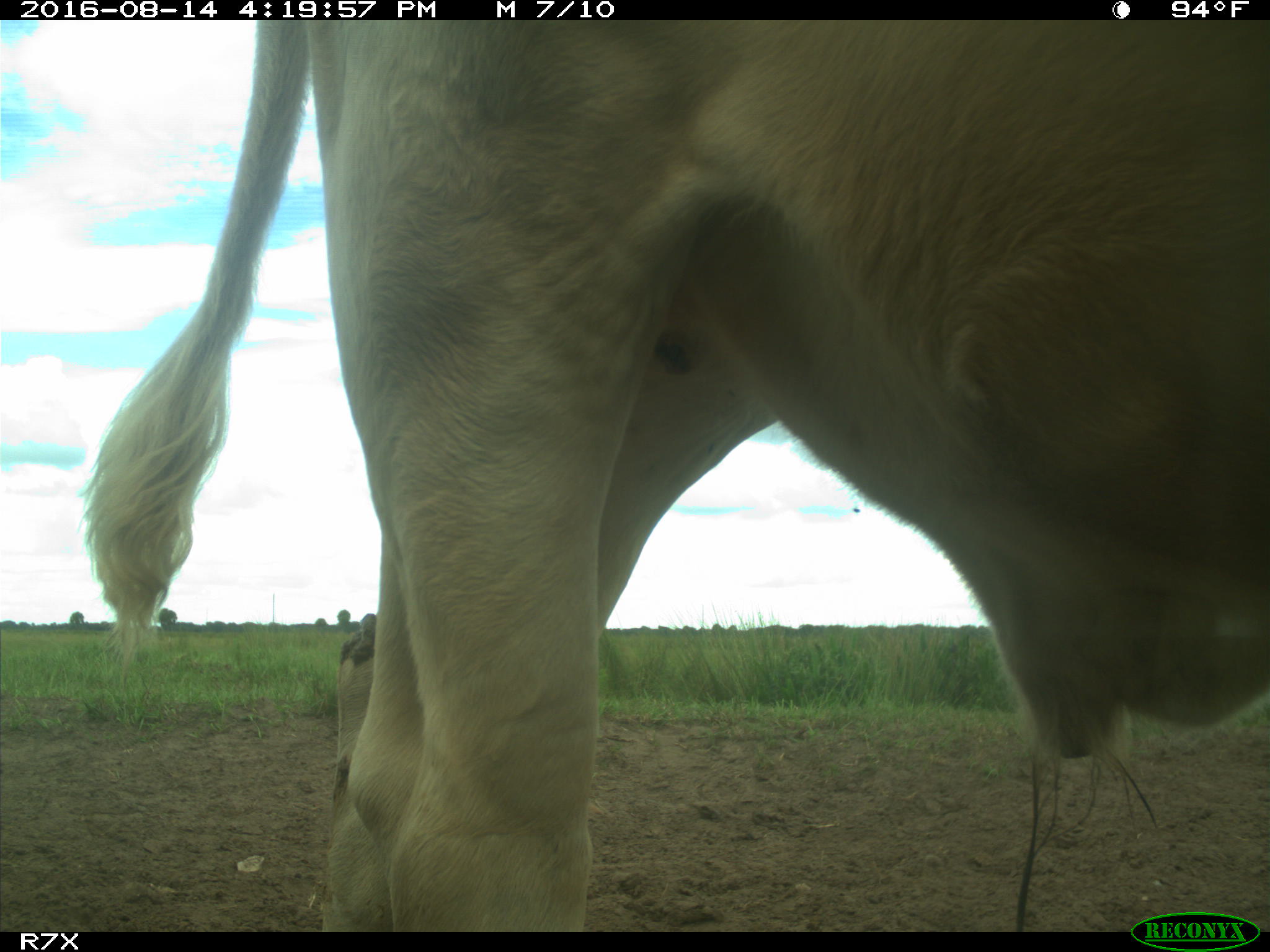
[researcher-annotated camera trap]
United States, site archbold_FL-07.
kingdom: Animalia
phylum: Chordata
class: Mammalia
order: Artiodactyla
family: Bovidae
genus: Bos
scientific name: Bos taurus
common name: domestic cow